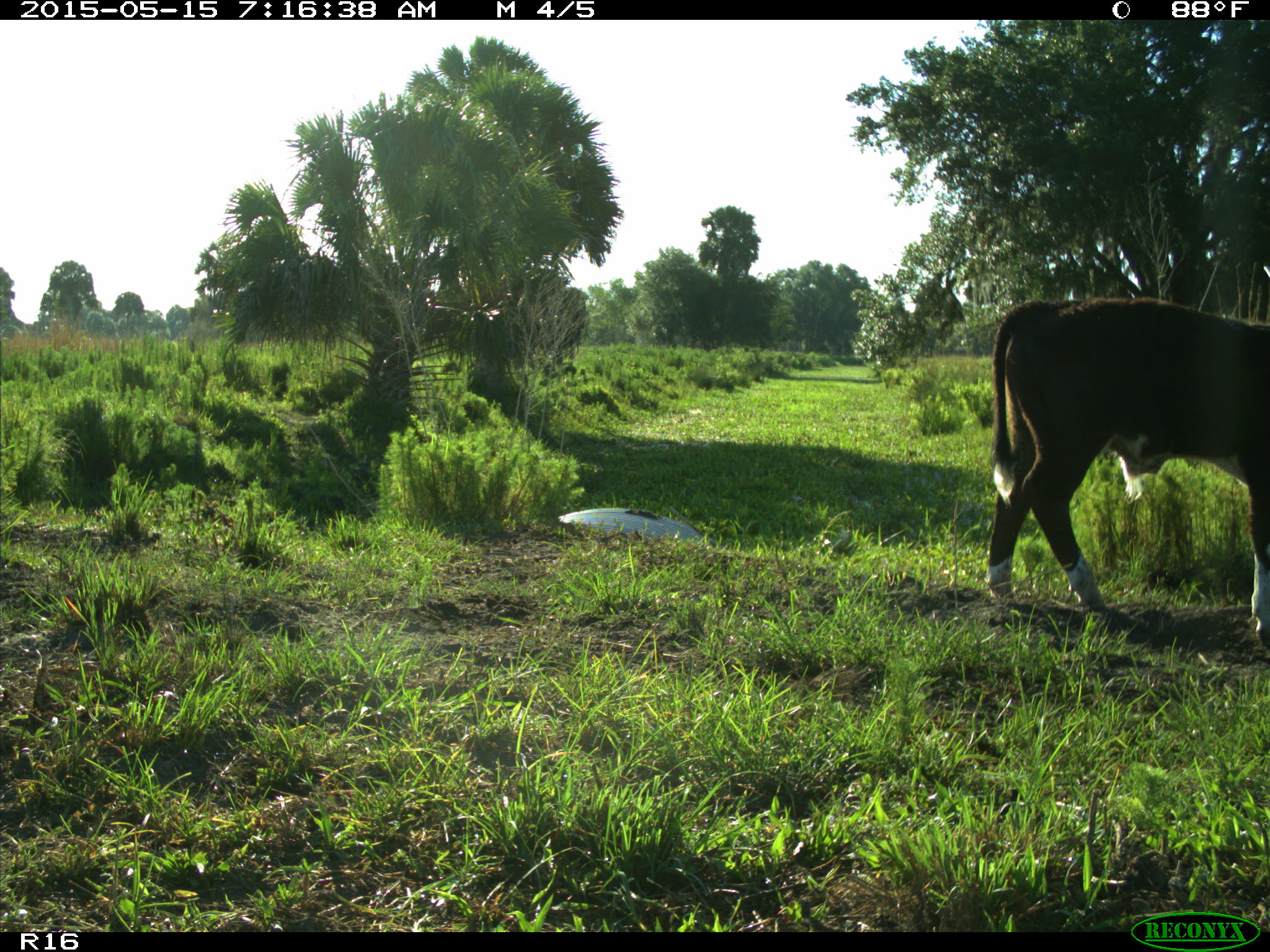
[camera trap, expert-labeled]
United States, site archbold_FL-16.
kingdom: Animalia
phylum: Chordata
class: Mammalia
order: Artiodactyla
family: Bovidae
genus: Bos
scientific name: Bos taurus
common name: domestic cow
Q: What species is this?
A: Bos taurus (domestic cow).